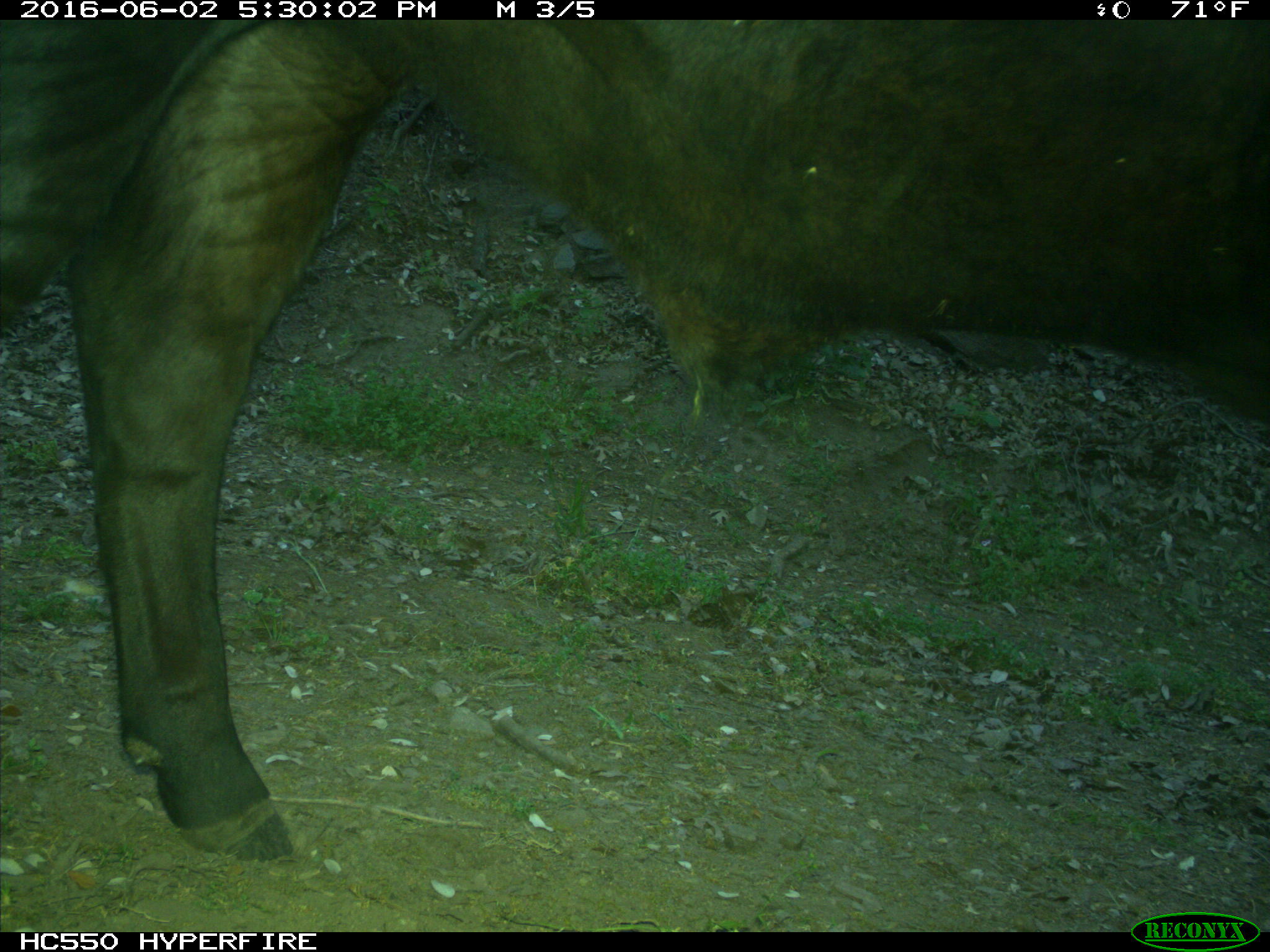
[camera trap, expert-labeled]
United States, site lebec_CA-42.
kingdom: Animalia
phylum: Chordata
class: Mammalia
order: Artiodactyla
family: Bovidae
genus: Bos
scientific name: Bos taurus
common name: domestic cow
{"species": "Bos taurus (domestic cow)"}